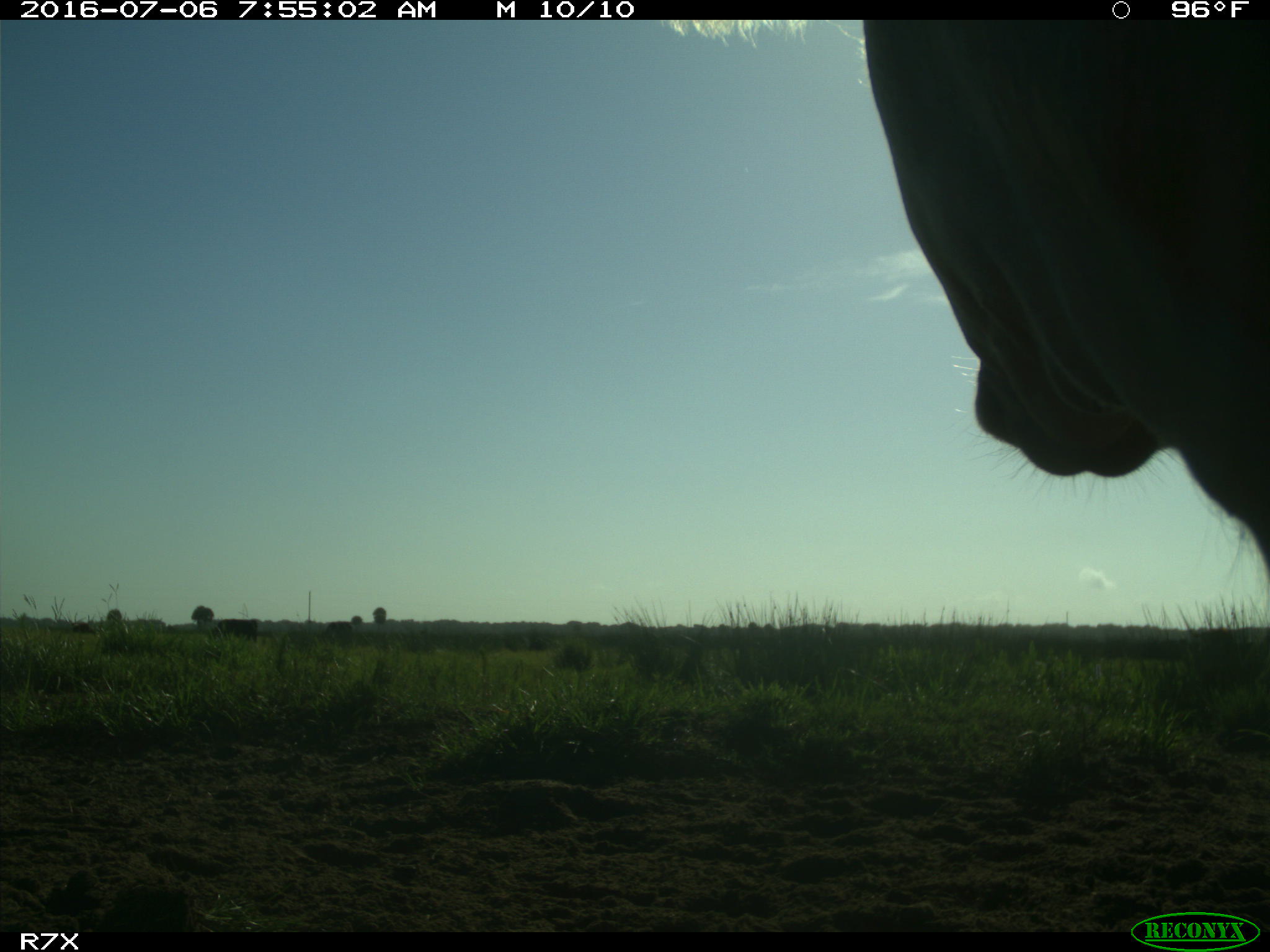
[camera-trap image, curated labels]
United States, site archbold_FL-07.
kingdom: Animalia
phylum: Chordata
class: Mammalia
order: Artiodactyla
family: Bovidae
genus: Bos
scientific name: Bos taurus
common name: domestic cow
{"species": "Bos taurus (domestic cow)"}